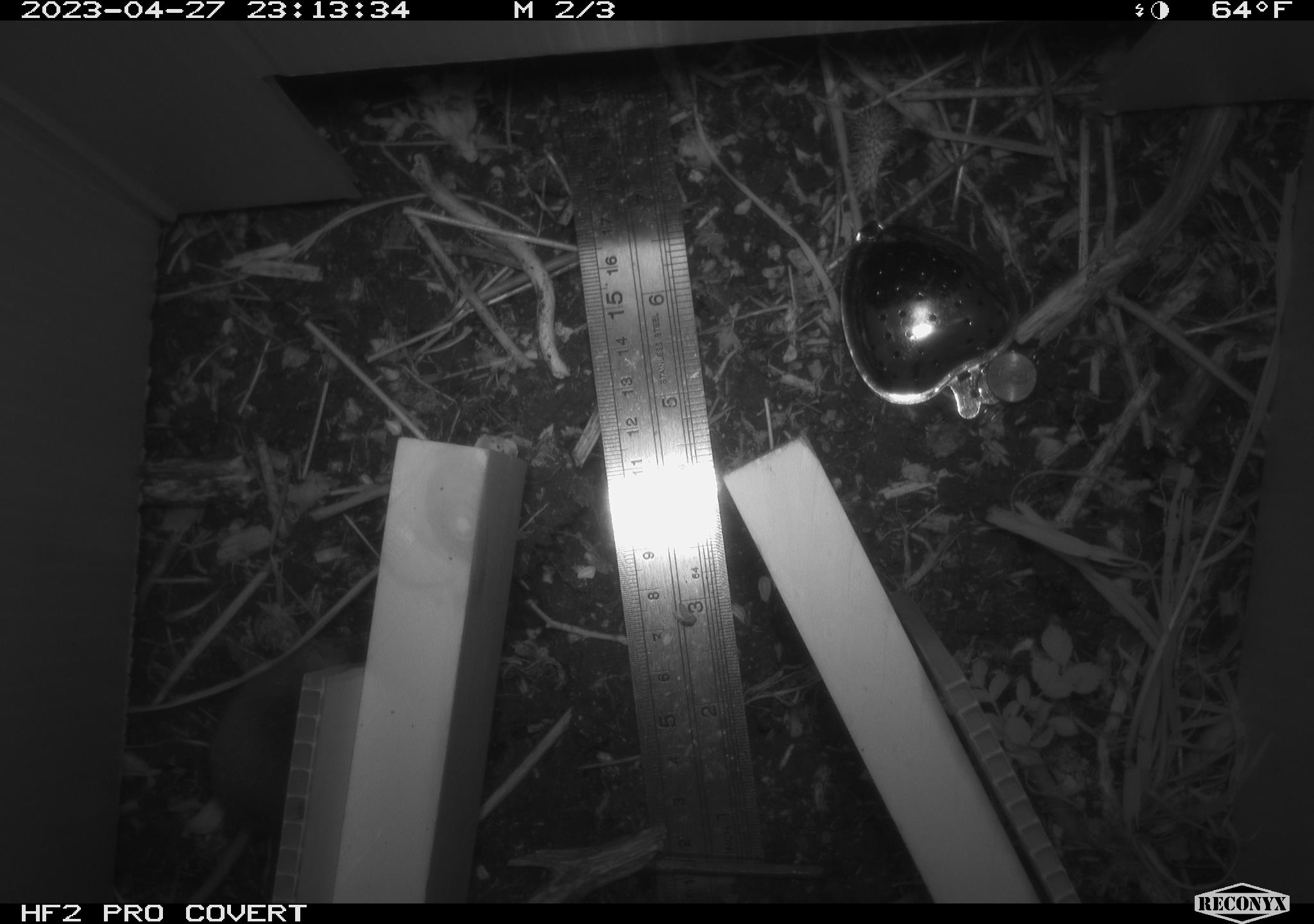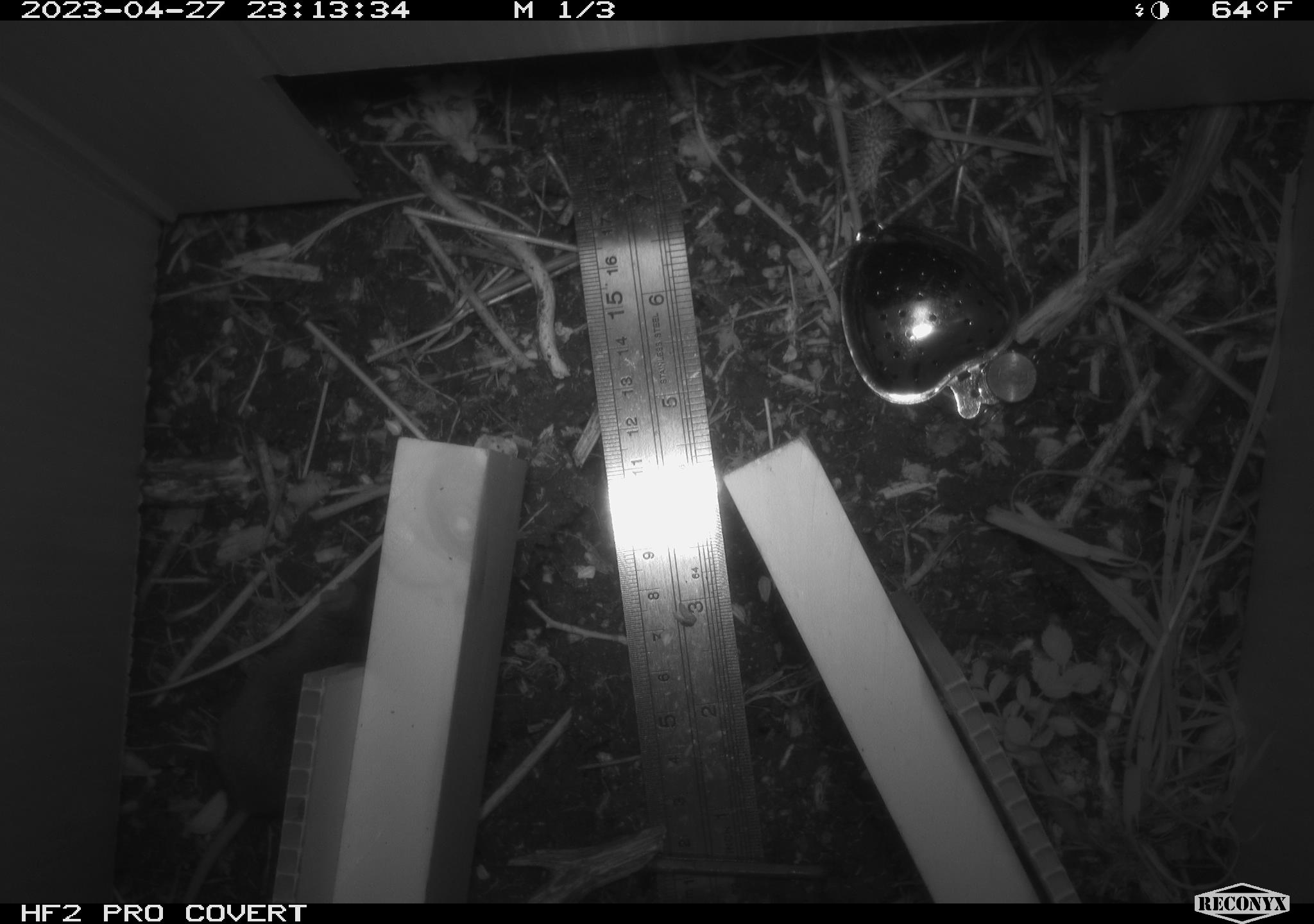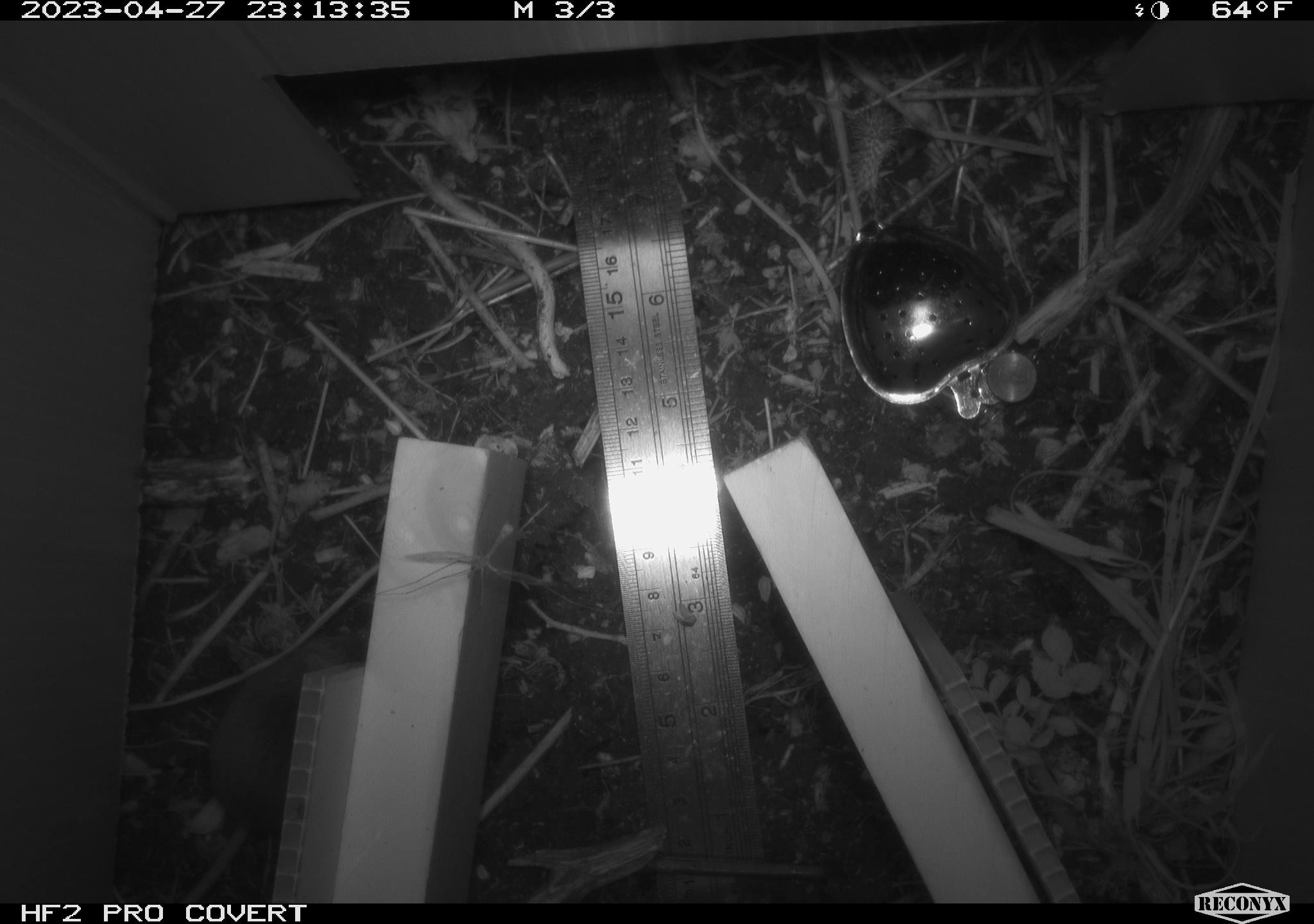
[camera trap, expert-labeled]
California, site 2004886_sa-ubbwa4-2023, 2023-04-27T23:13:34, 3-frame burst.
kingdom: Animalia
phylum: Chordata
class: Mammalia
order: Rodentia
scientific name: Rodentia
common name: mouse species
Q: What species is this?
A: Mouse species (Rodentia).